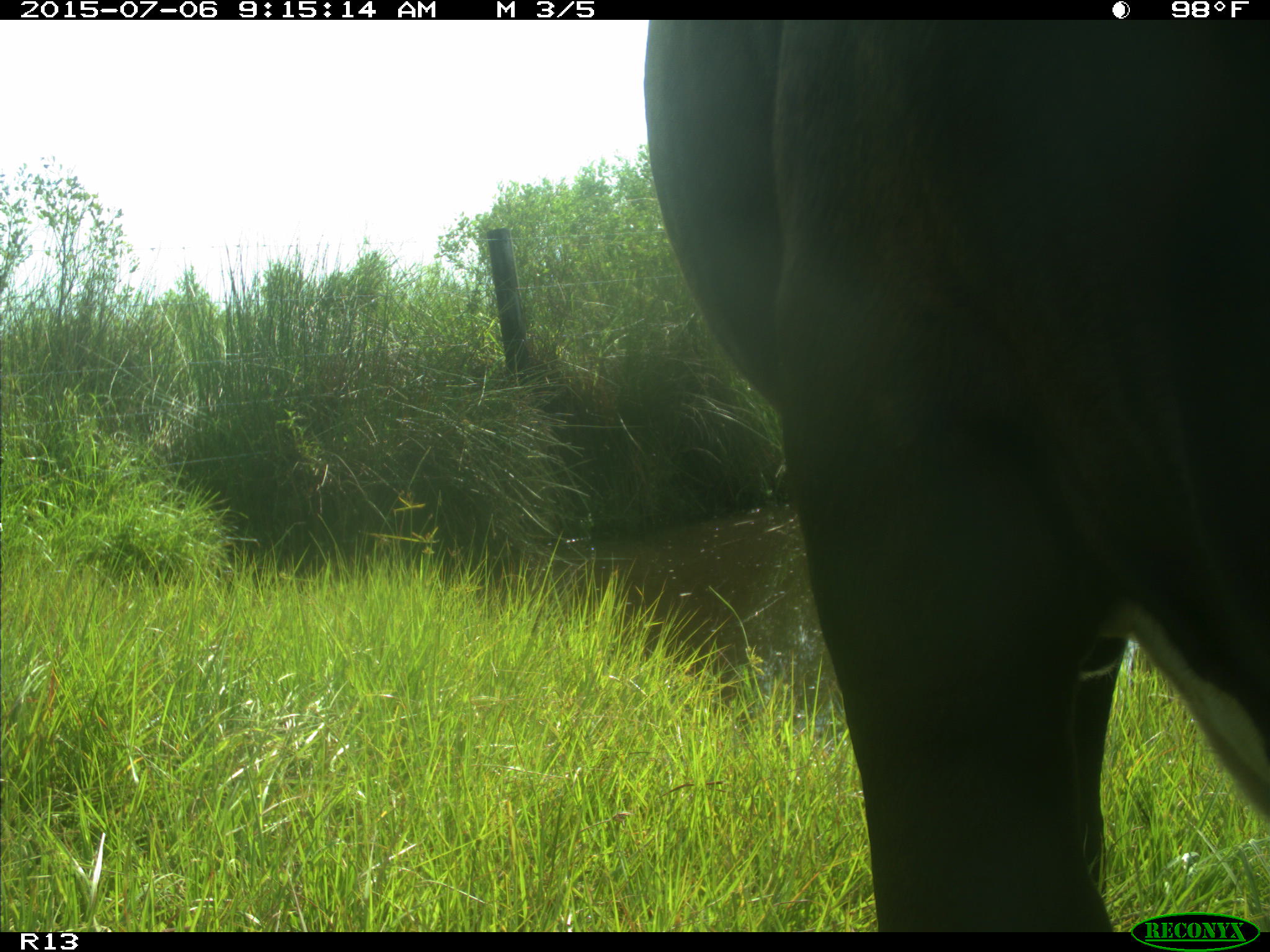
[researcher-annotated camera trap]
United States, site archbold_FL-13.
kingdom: Animalia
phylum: Chordata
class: Mammalia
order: Artiodactyla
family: Bovidae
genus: Bos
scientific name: Bos taurus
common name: domestic cow